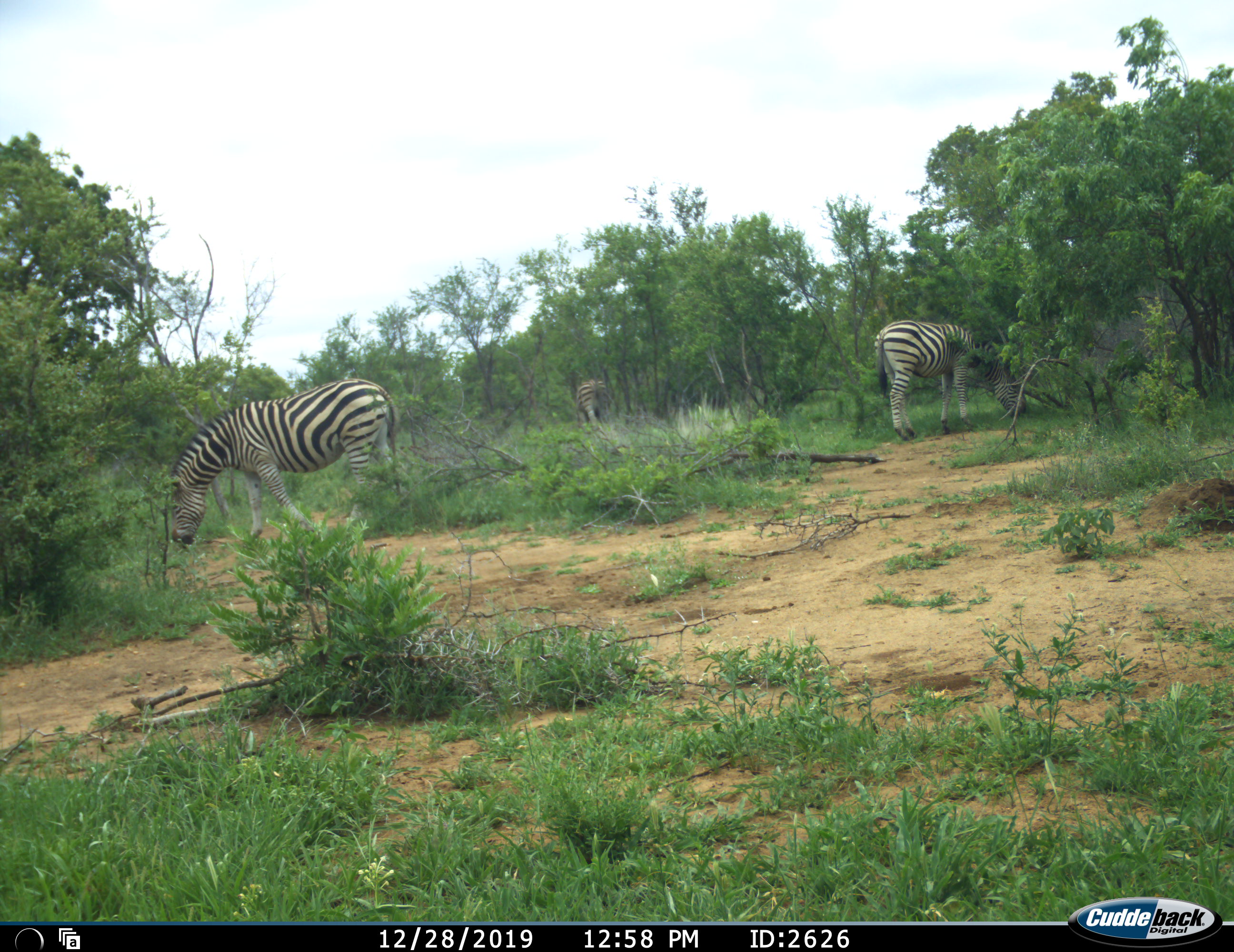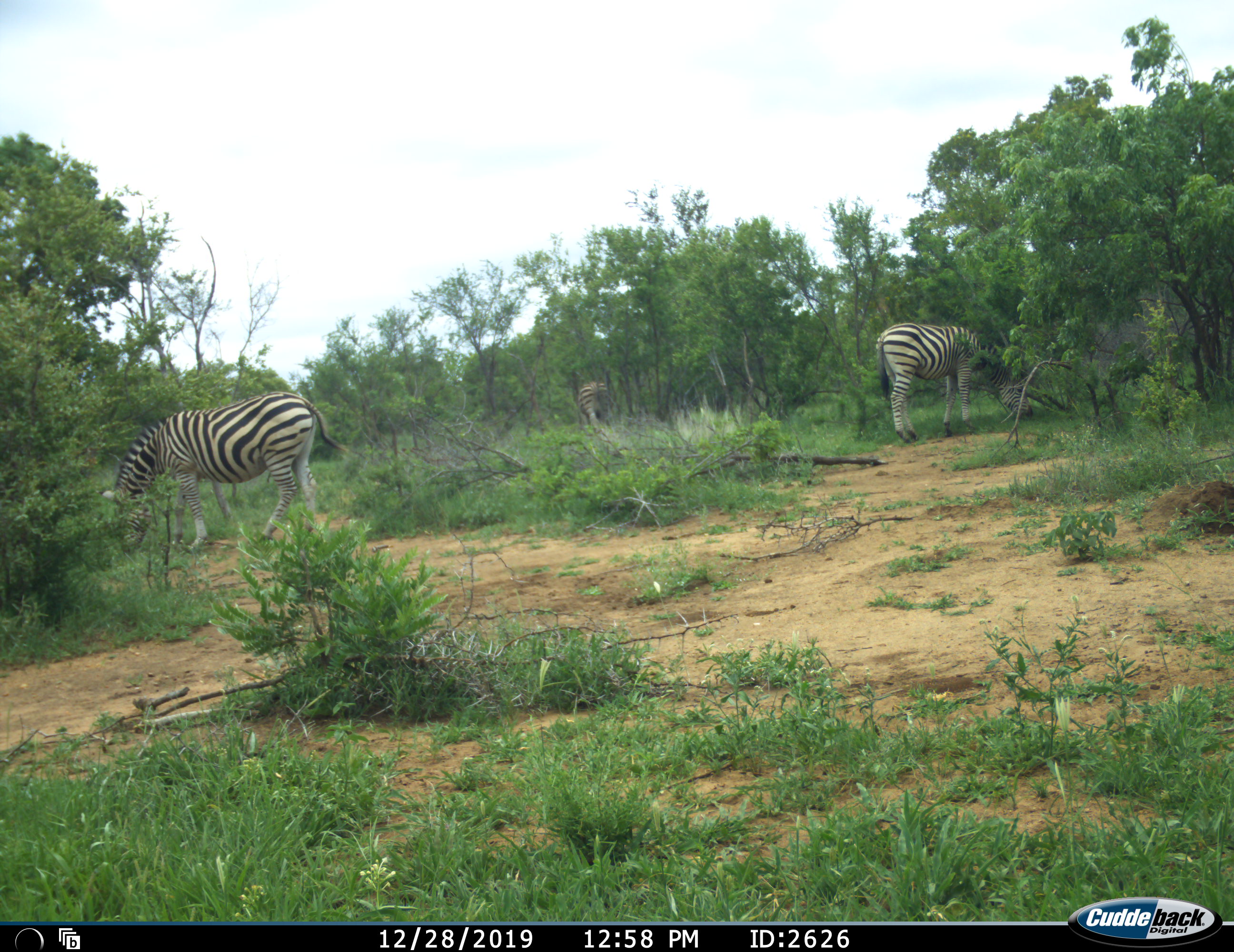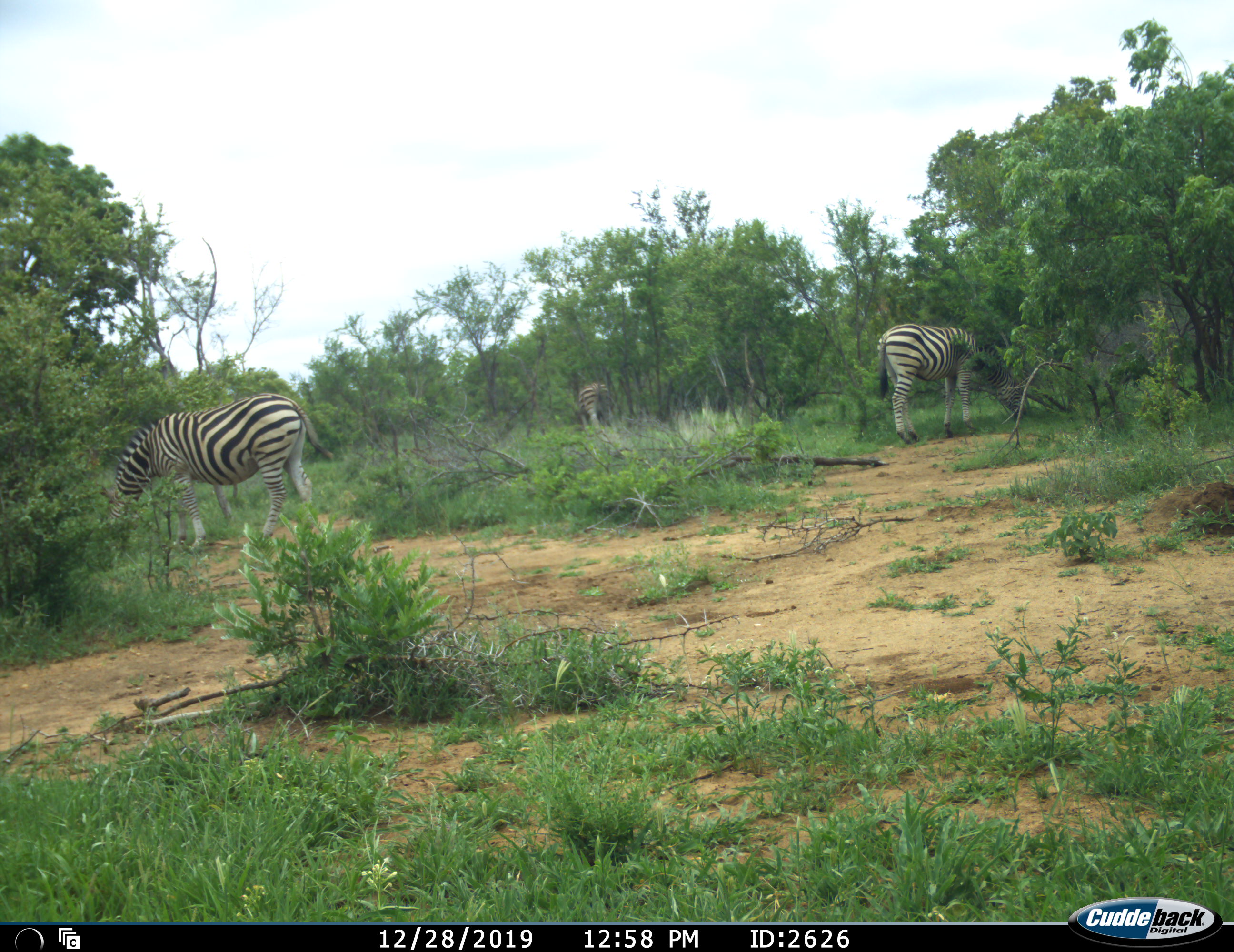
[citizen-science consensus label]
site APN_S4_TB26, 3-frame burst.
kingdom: Animalia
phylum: Chordata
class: Mammalia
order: Perissodactyla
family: Equidae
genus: Equus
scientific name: Equus quagga burchellii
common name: burchell's zebra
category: zebraburchells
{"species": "zebraburchells (burchell's zebra) (Equus quagga burchellii)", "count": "3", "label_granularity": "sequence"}